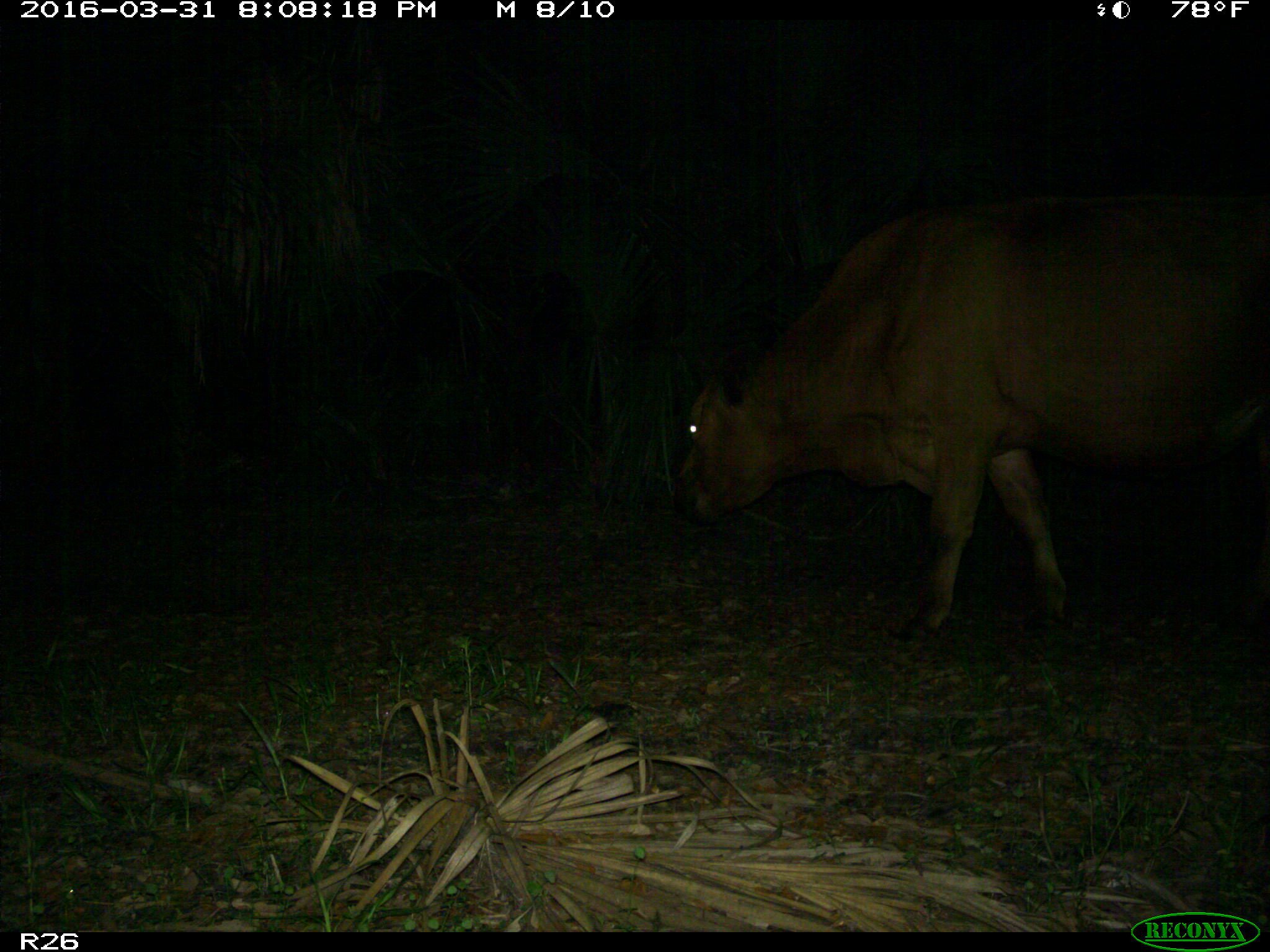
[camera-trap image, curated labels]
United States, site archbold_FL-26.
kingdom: Animalia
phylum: Chordata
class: Mammalia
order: Artiodactyla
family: Bovidae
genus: Bos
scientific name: Bos taurus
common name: domestic cow